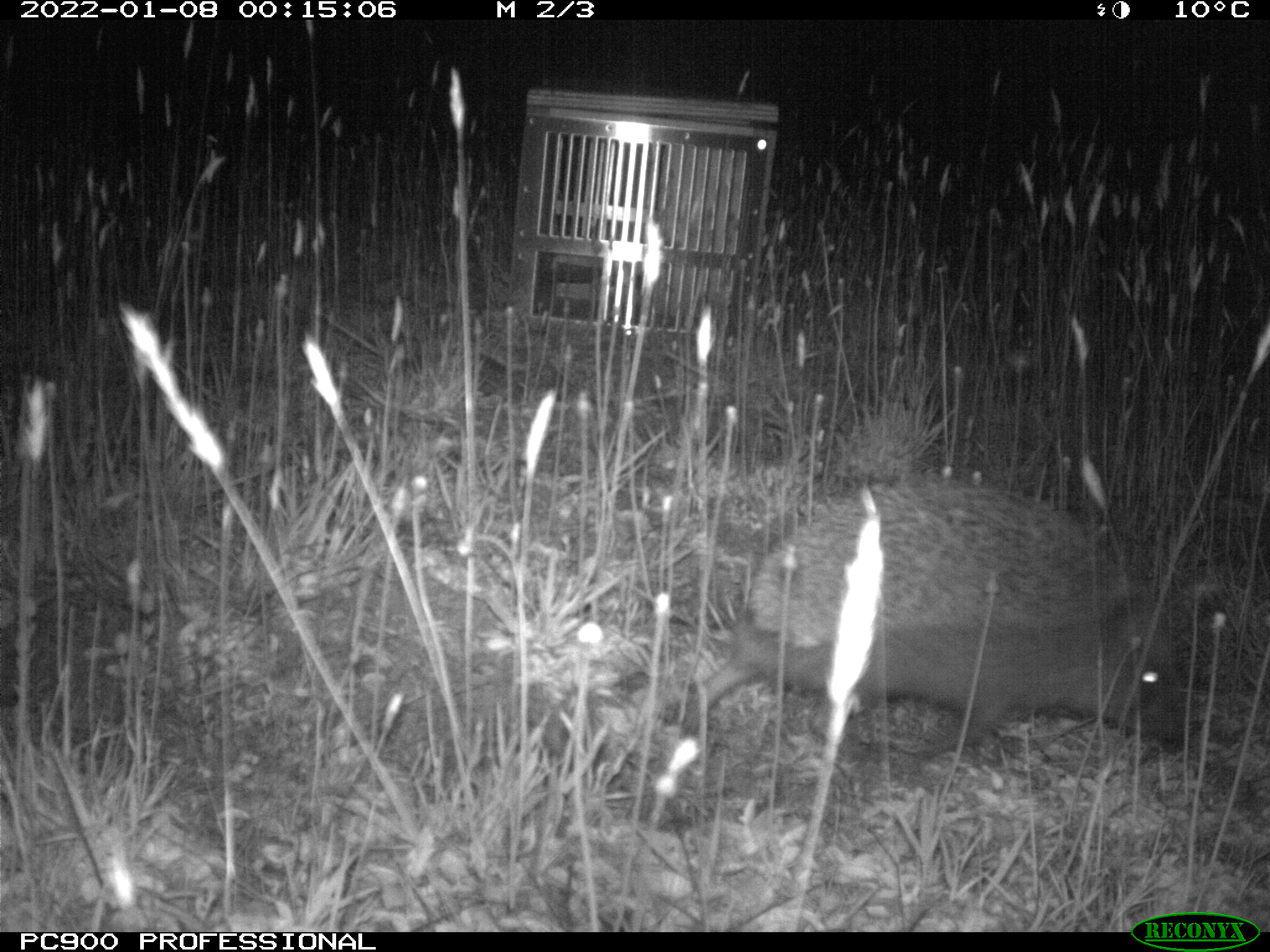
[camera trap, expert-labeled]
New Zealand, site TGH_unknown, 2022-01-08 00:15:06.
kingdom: Animalia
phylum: Chordata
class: Mammalia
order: Eulipotyphla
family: Erinaceidae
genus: Erinaceus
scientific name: Erinaceus europaeus europaeus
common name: european hedgehog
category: hedgehog